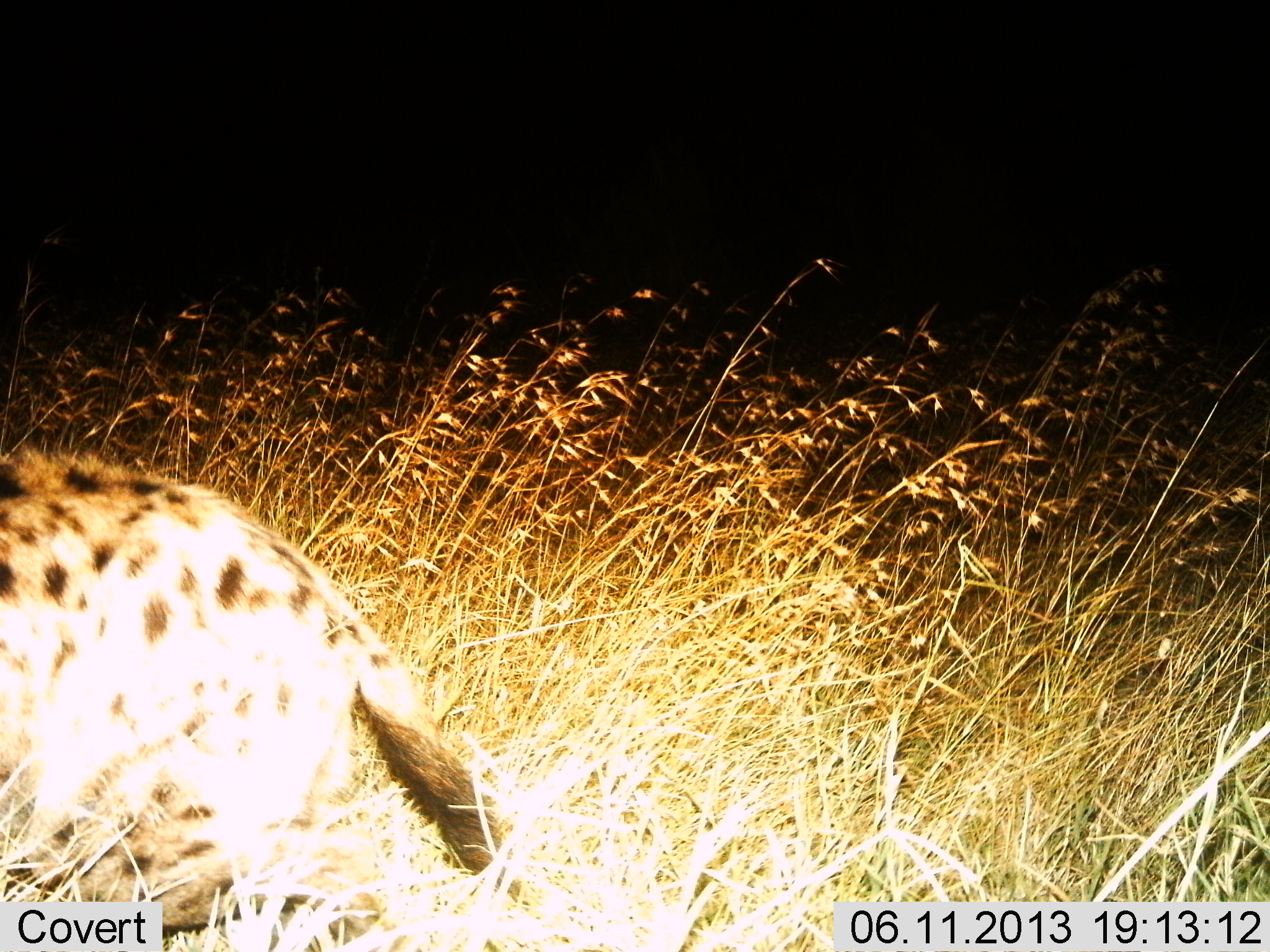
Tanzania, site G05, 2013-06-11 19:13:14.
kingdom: Animalia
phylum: Chordata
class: Mammalia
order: Carnivora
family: Hyaenidae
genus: Crocuta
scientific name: Crocuta crocuta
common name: spotted hyena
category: hyenaspotted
Hyenaspotted (spotted hyena) (Crocuta crocuta), count 1. Behavior (volunteer vote fractions): standing 24%, resting 6%, moving 71%, interacting 0%. Young present (vote fraction): 0%. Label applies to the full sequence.